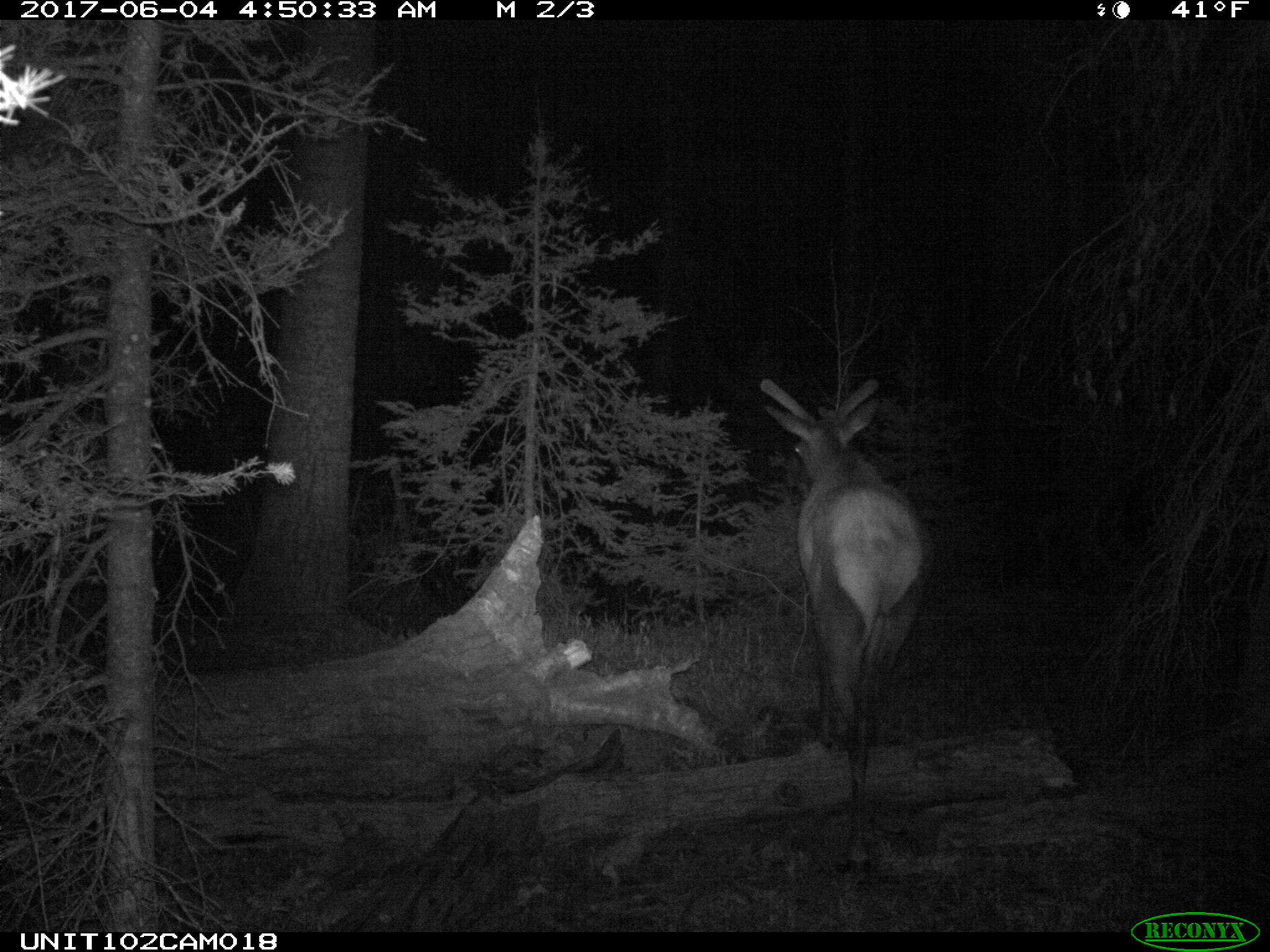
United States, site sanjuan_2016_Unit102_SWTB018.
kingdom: Animalia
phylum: Chordata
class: Mammalia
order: Artiodactyla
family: Cervidae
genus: Cervus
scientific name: Cervus elaphus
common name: red deer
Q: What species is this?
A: Cervus elaphus (red deer).